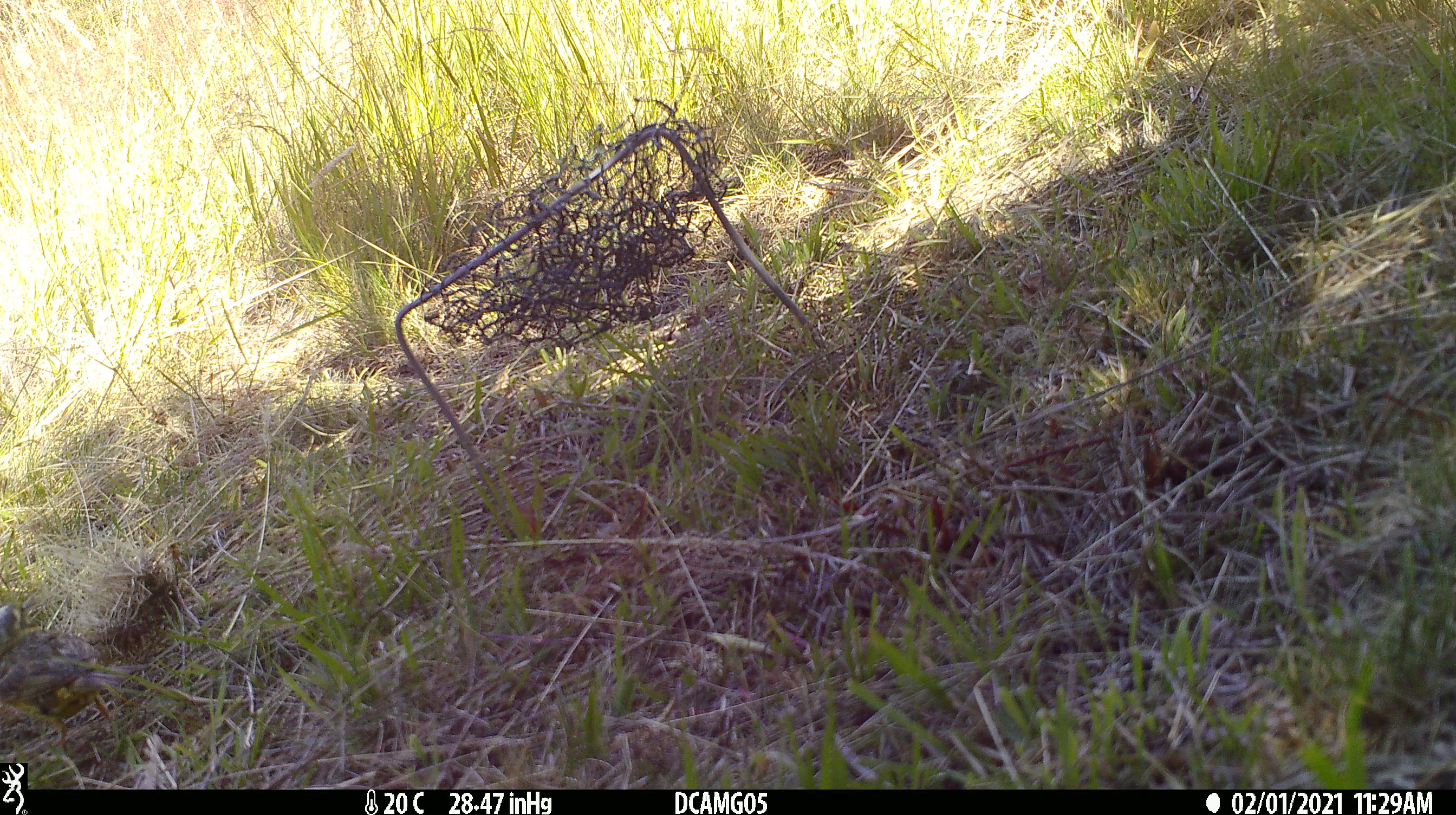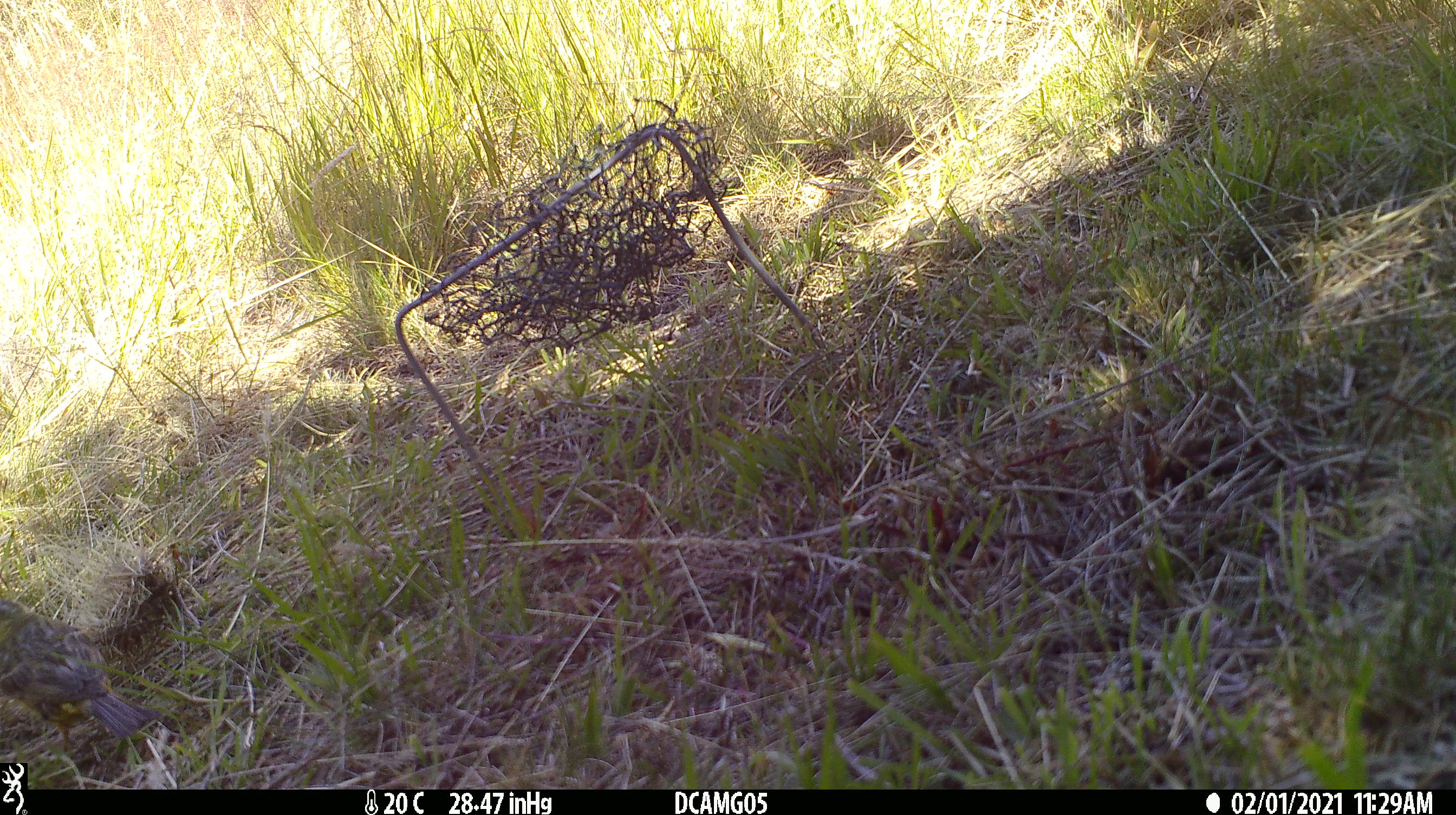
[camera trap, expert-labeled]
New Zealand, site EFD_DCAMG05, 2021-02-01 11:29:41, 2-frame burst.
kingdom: Animalia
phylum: Chordata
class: Aves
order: Passeriformes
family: Emberizidae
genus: Emberiza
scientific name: Emberiza citrinella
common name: yellowhammer